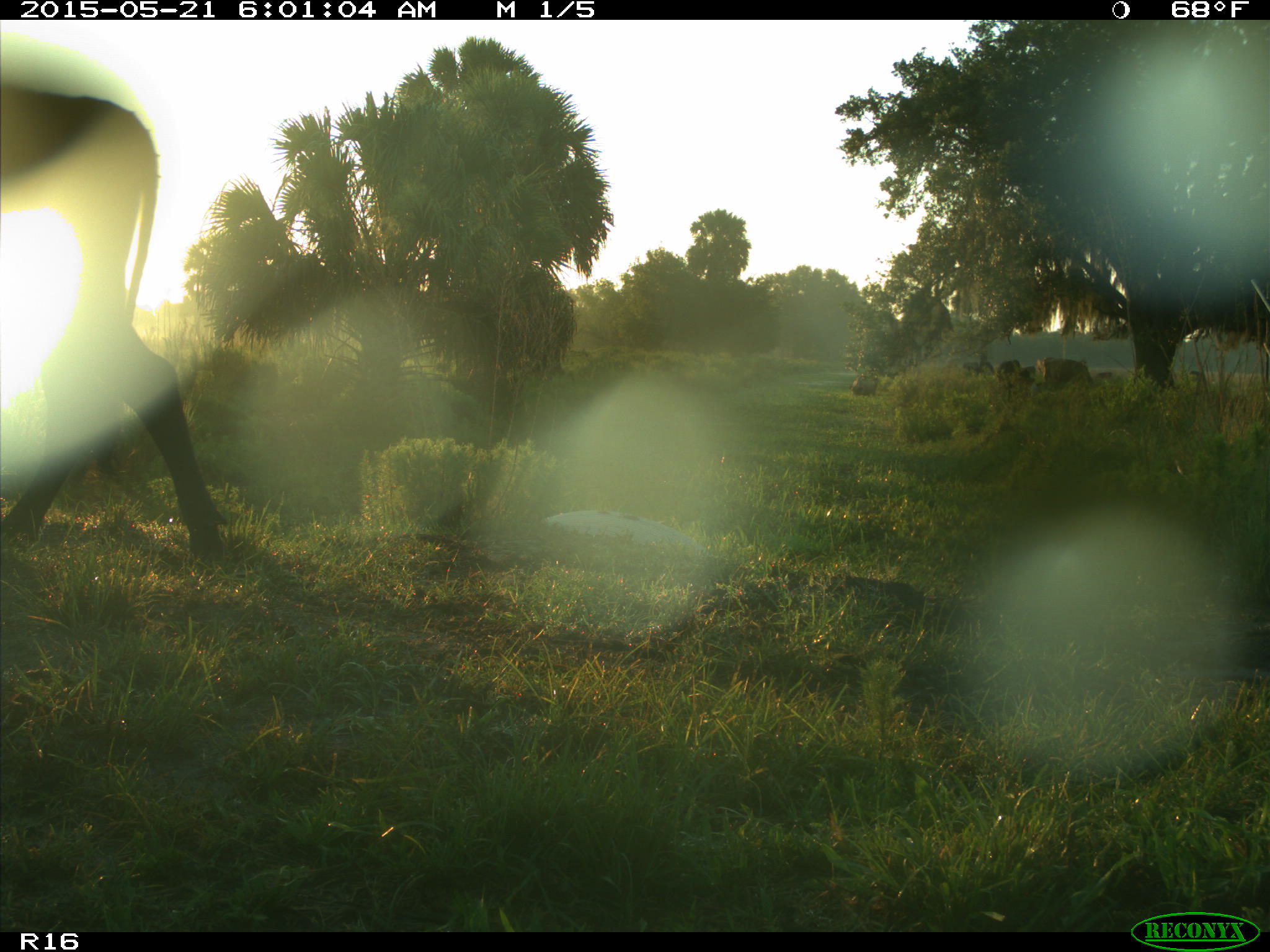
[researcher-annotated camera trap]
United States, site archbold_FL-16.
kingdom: Animalia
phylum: Chordata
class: Mammalia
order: Artiodactyla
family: Bovidae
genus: Bos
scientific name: Bos taurus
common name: domestic cow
Bos taurus (domestic cow).